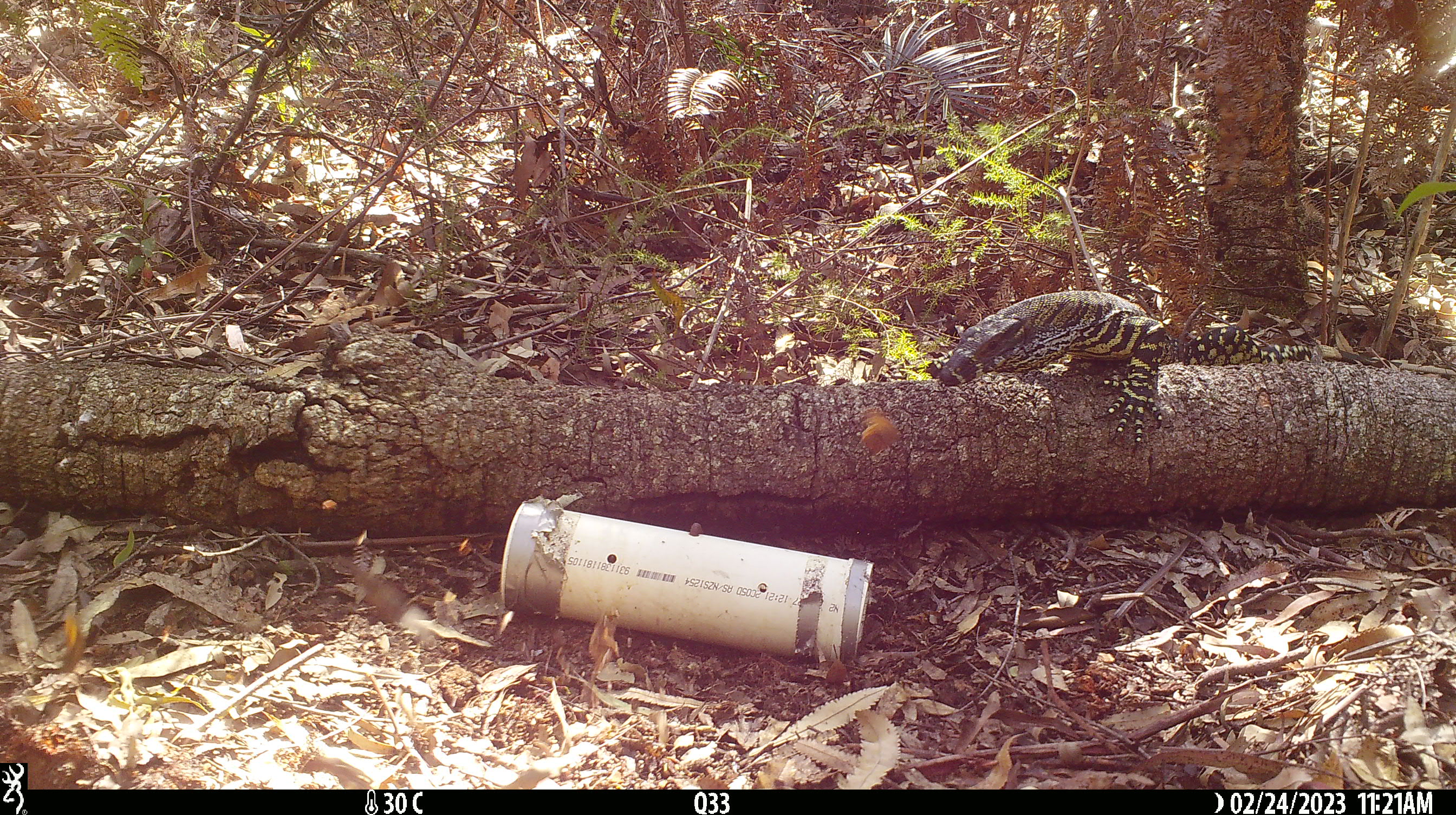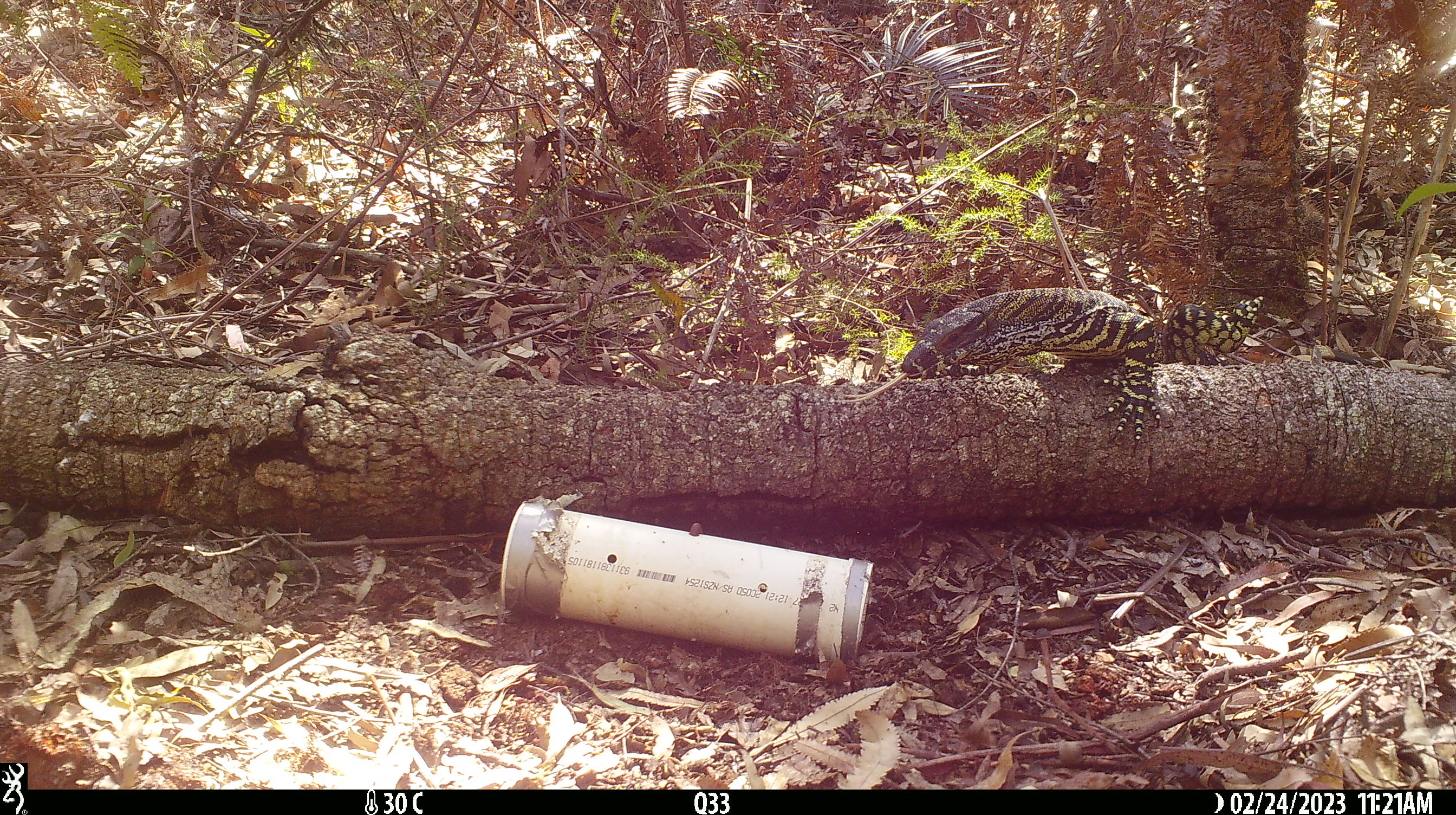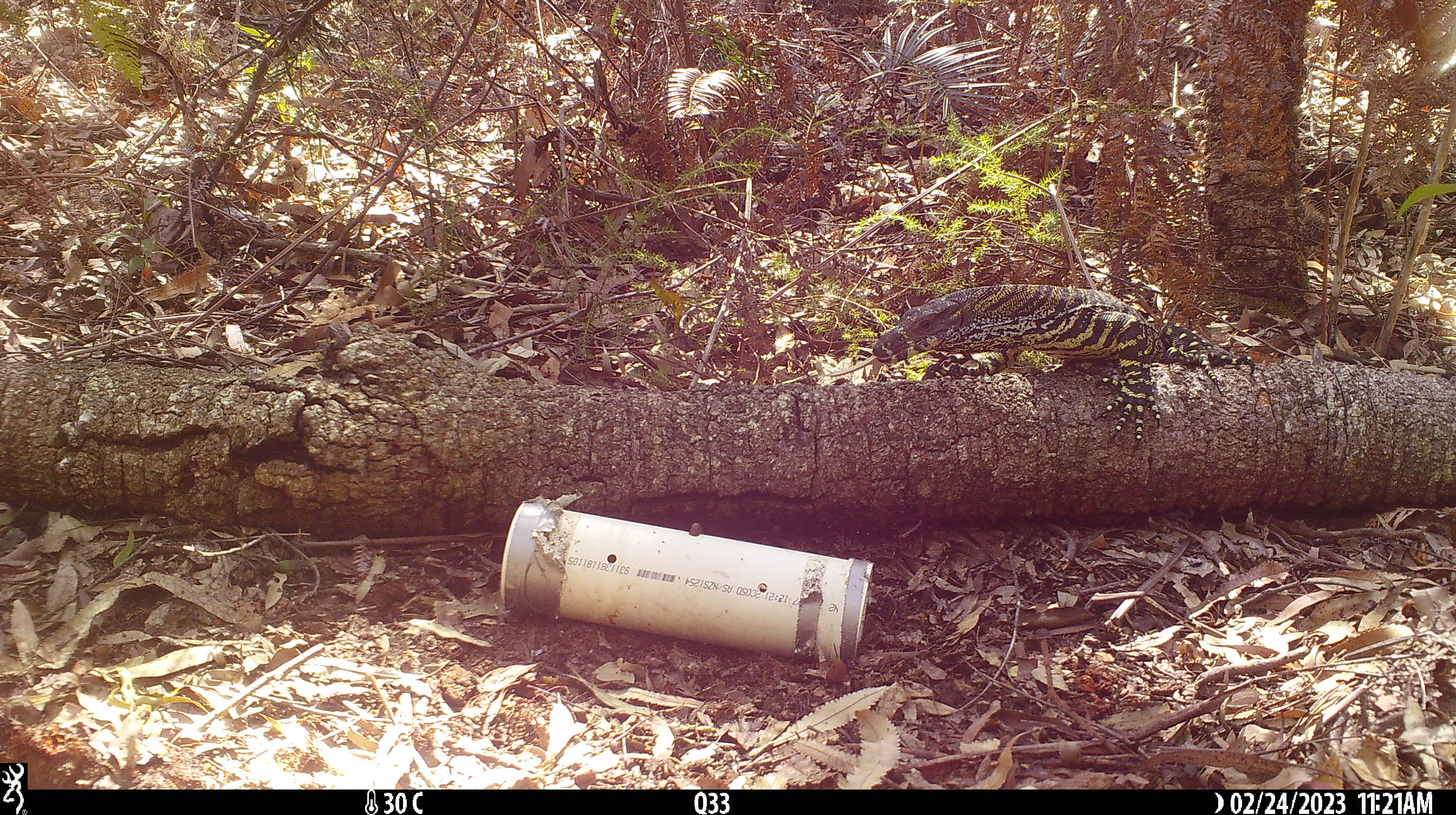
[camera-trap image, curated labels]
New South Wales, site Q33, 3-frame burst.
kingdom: Animalia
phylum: Chordata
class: Reptilia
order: Squamata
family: Varanidae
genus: Varanus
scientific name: Varanus varius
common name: lace monitor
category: goanna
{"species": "goanna (lace monitor) (Varanus varius)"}